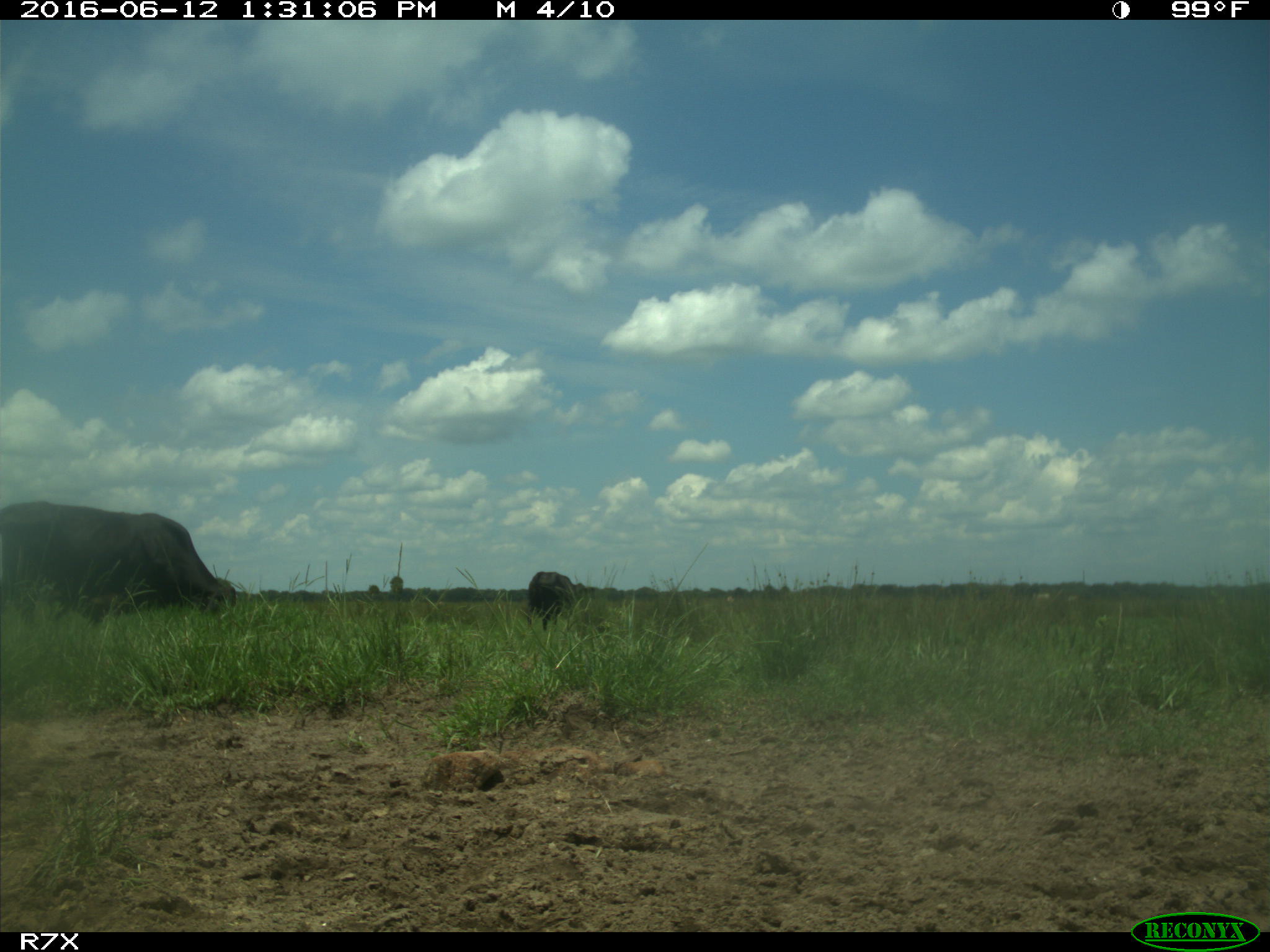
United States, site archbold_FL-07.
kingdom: Animalia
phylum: Chordata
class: Mammalia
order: Artiodactyla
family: Bovidae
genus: Bos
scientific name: Bos taurus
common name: domestic cow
Bos taurus (domestic cow).